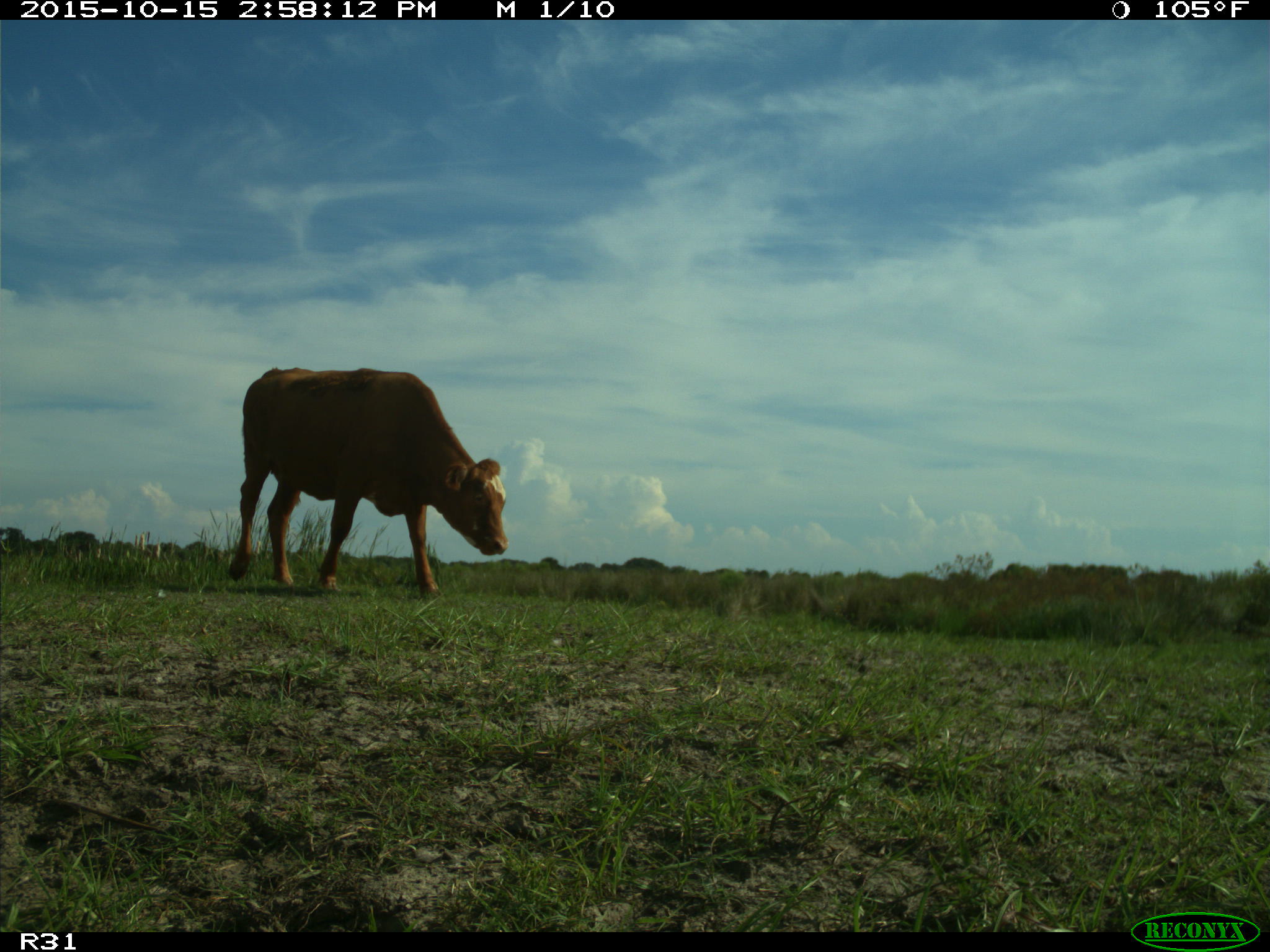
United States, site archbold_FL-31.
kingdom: Animalia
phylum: Chordata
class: Mammalia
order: Artiodactyla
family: Bovidae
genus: Bos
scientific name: Bos taurus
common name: domestic cow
Bos taurus (domestic cow).